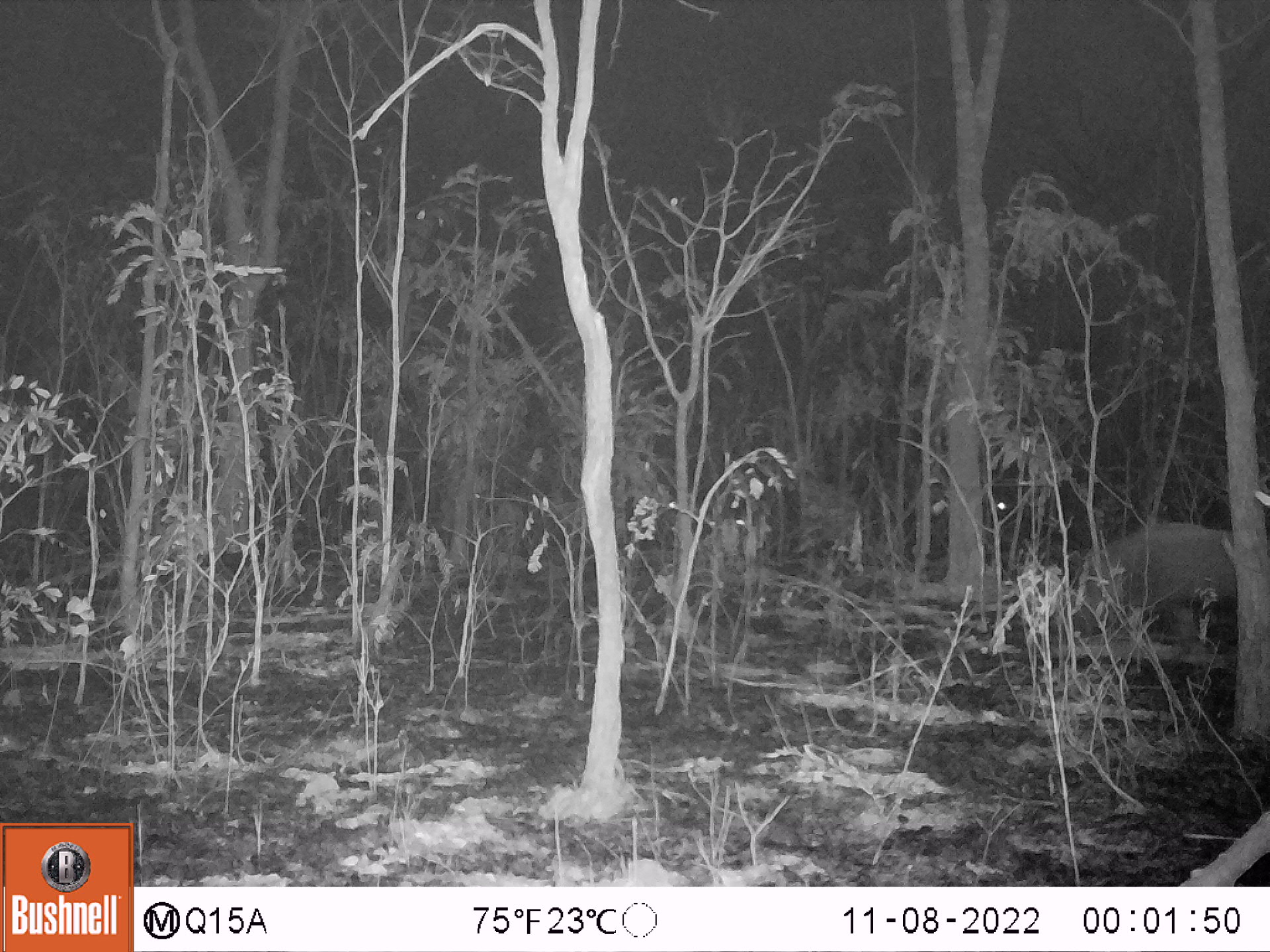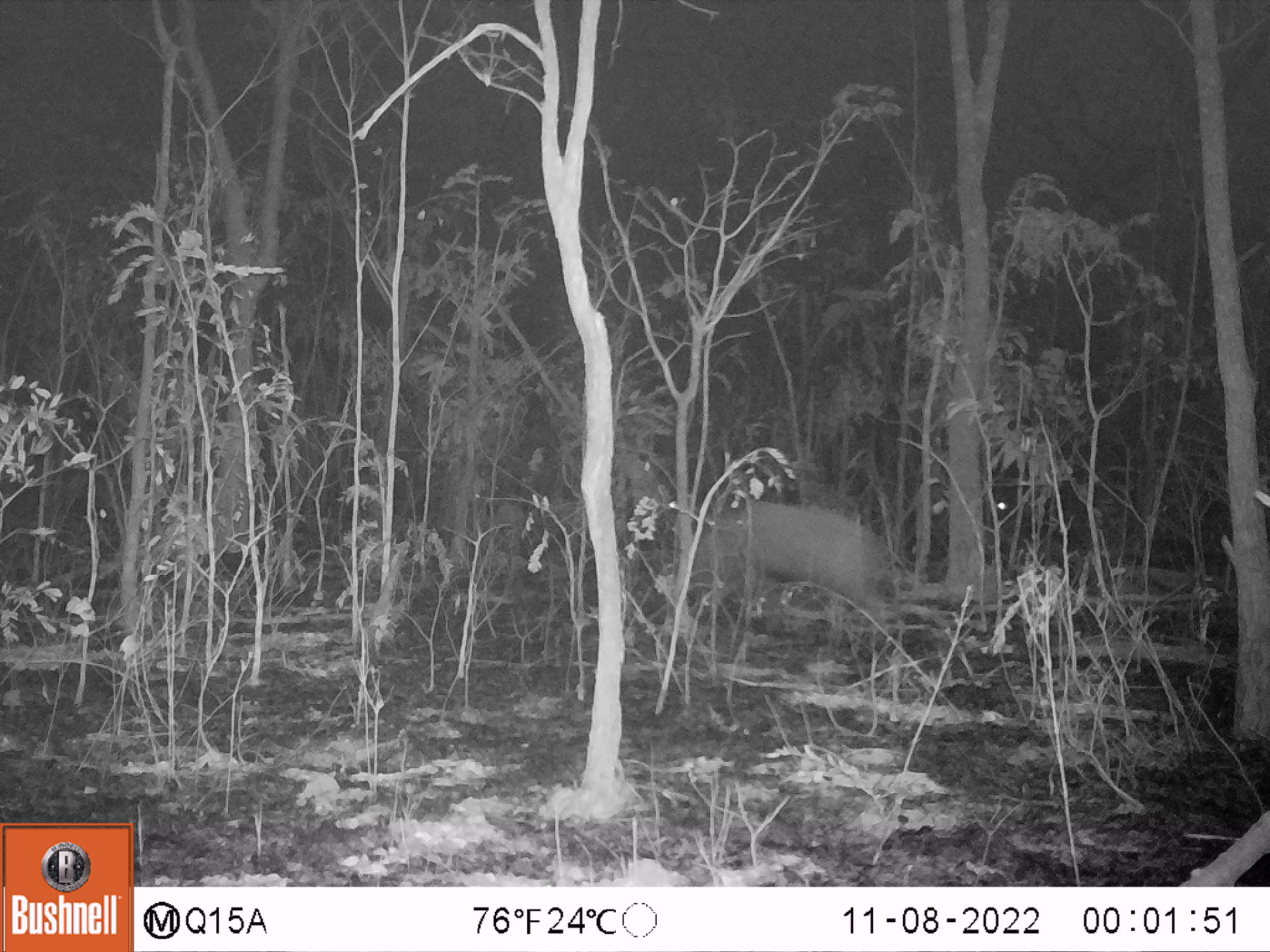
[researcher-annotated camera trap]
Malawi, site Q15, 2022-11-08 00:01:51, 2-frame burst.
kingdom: Animalia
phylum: Chordata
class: Mammalia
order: Artiodactyla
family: Suidae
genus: Potamochoerus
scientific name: Potamochoerus larvatus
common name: bushpig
Bushpig (Potamochoerus larvatus), count 1.